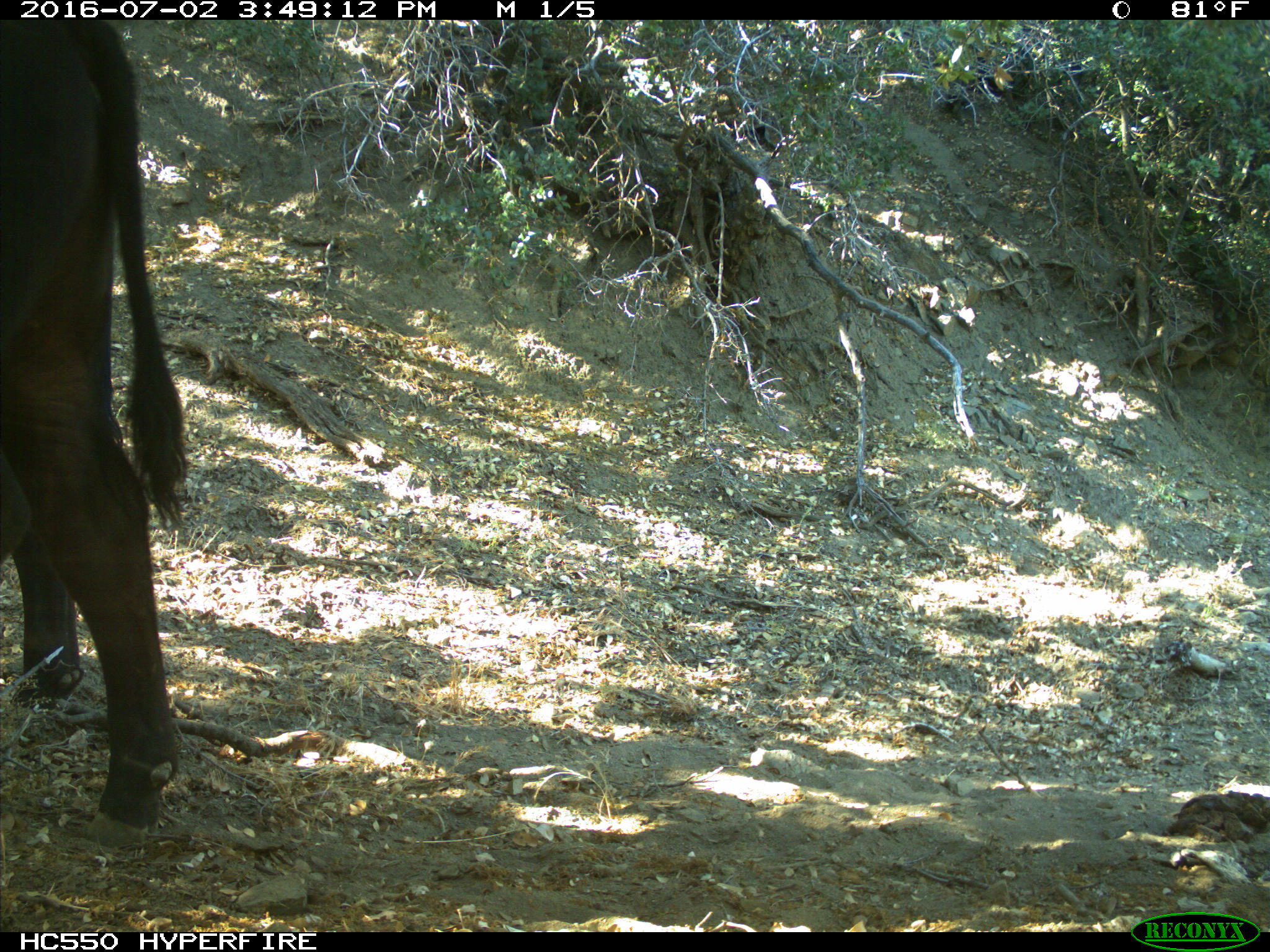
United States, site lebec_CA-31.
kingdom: Animalia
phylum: Chordata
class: Mammalia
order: Artiodactyla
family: Bovidae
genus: Bos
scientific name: Bos taurus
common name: domestic cow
Bos taurus (domestic cow).